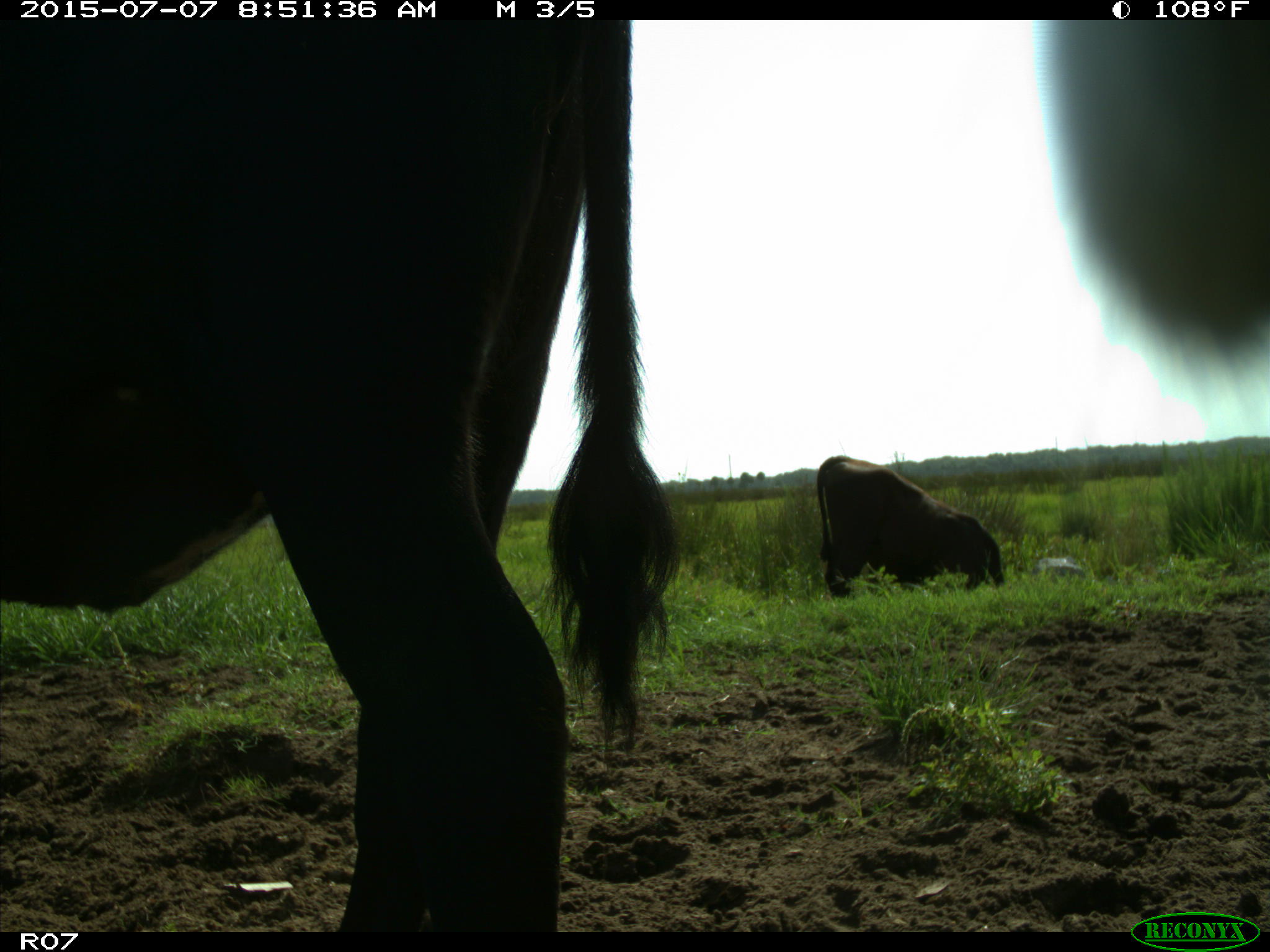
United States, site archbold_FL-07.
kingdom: Animalia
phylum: Chordata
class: Mammalia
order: Artiodactyla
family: Bovidae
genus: Bos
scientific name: Bos taurus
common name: domestic cow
Bos taurus (domestic cow).